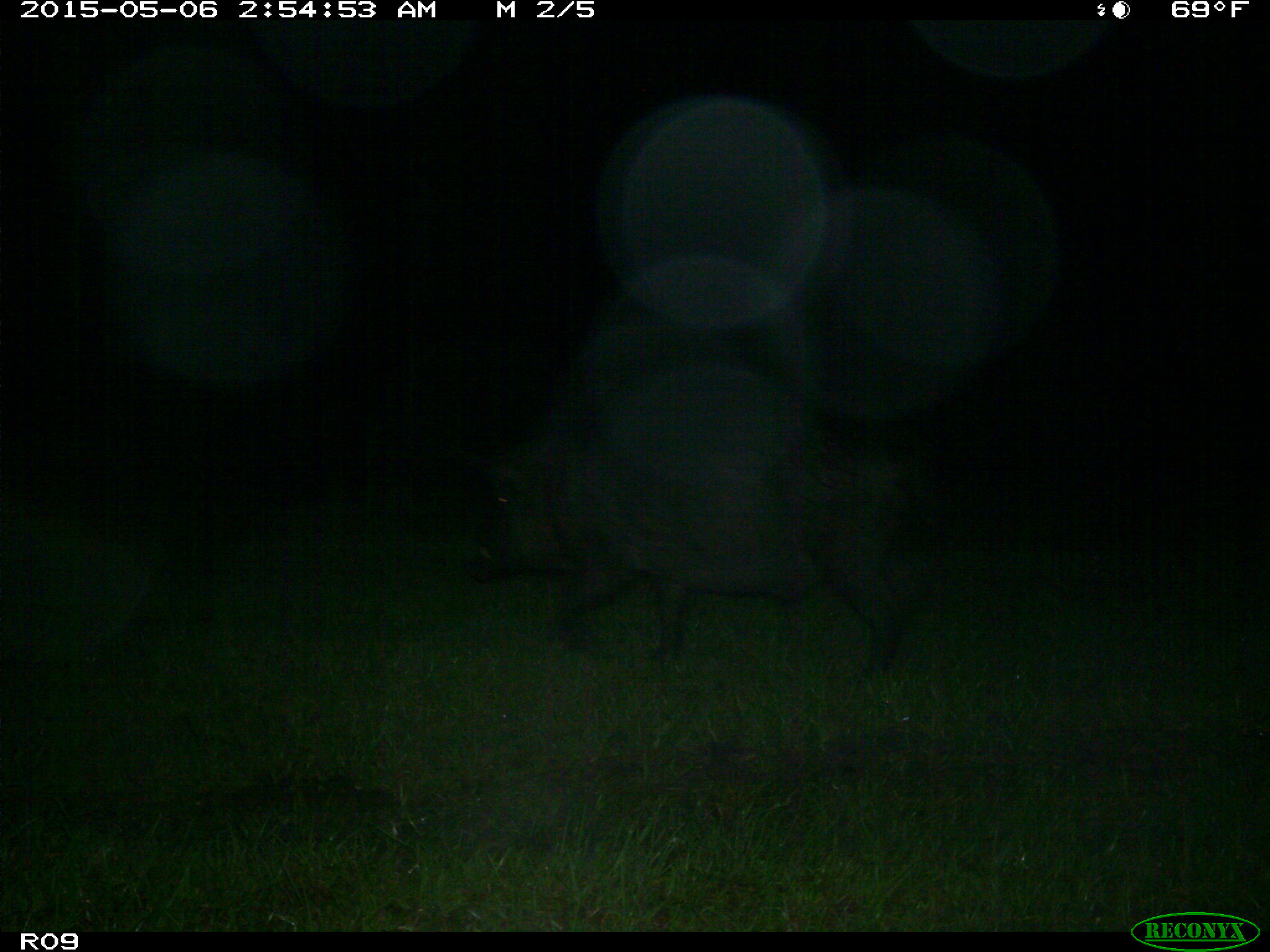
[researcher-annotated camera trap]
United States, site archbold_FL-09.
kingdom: Animalia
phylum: Chordata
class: Mammalia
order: Artiodactyla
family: Suidae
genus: Sus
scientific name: Sus scrofa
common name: wild boar